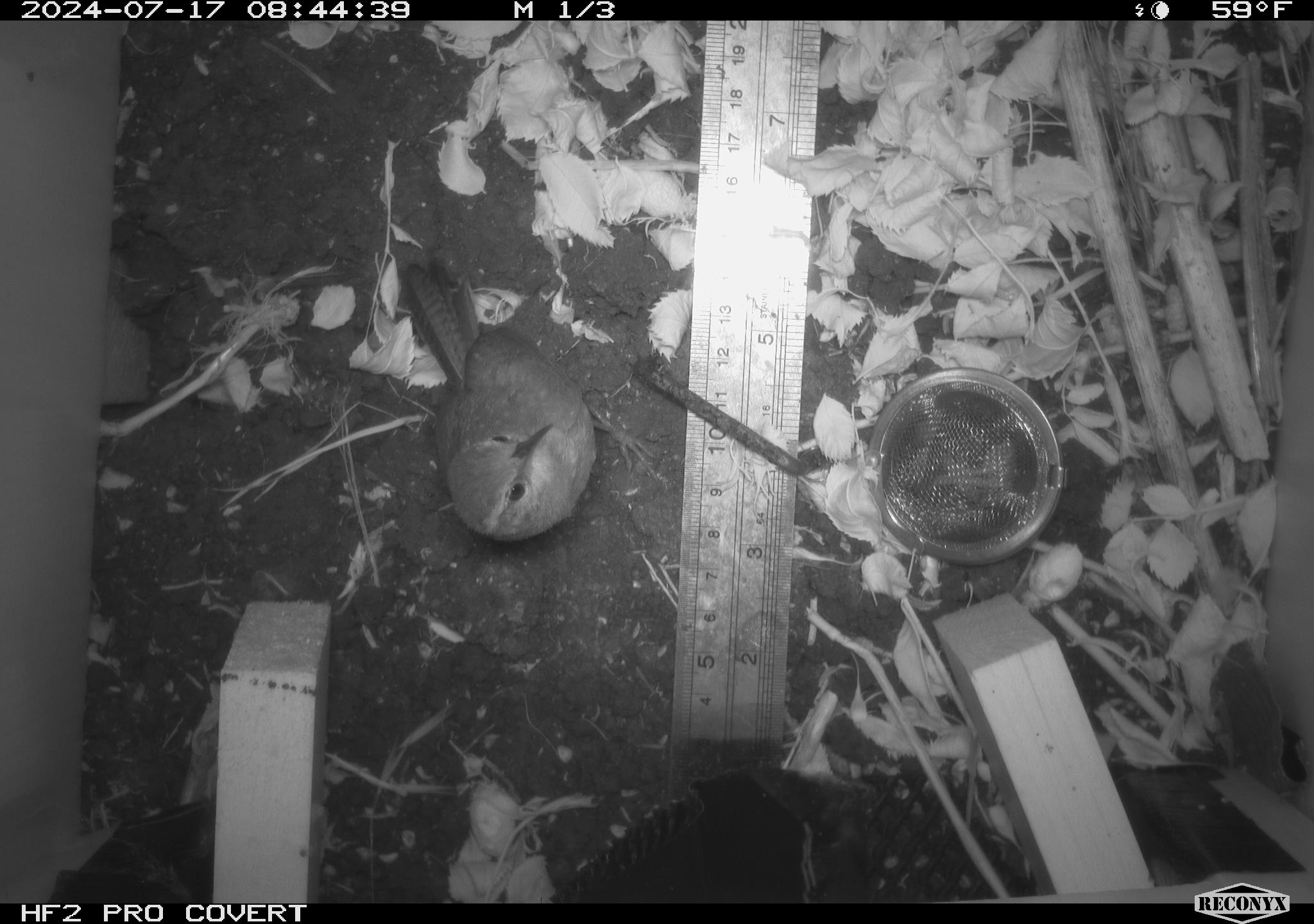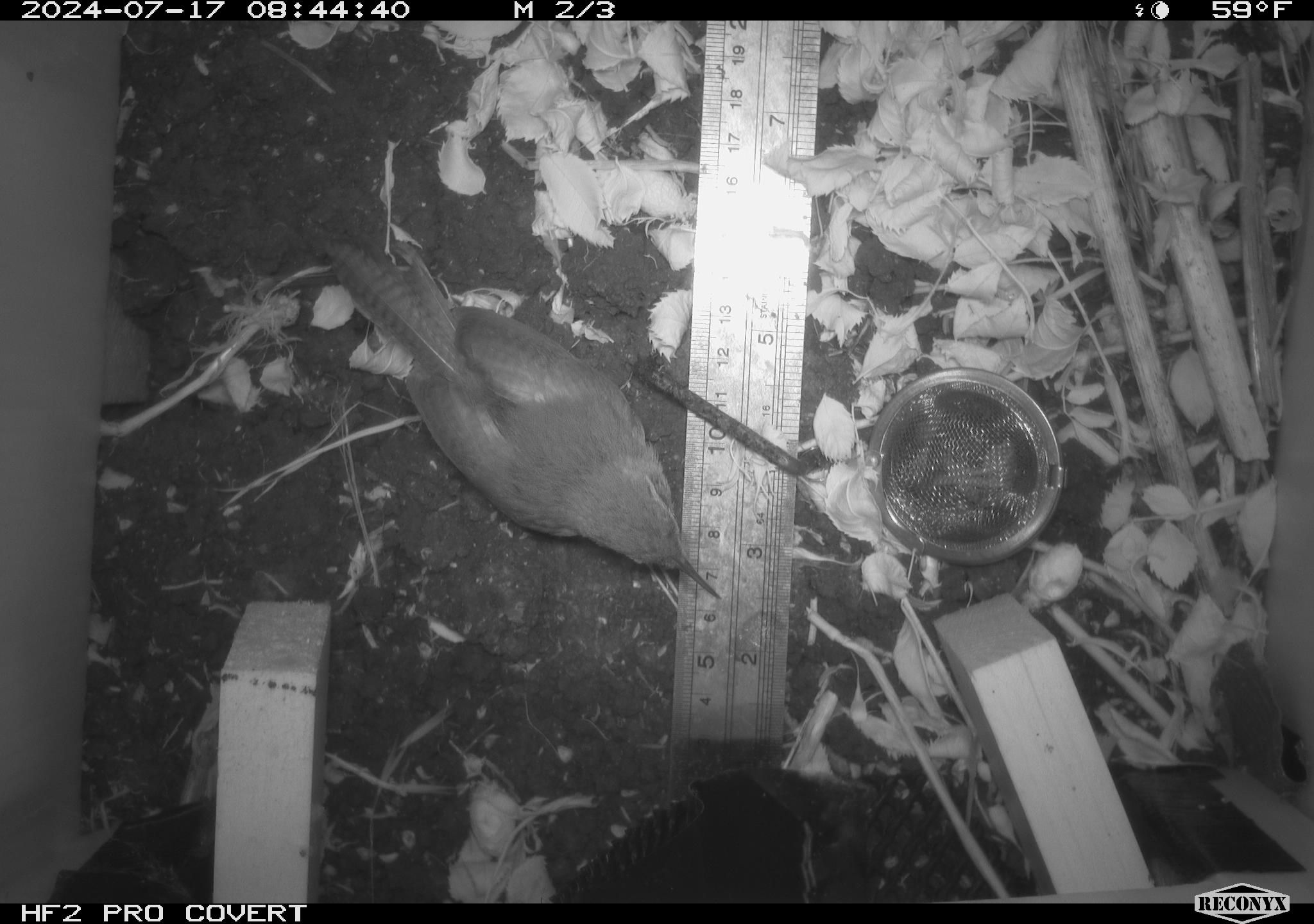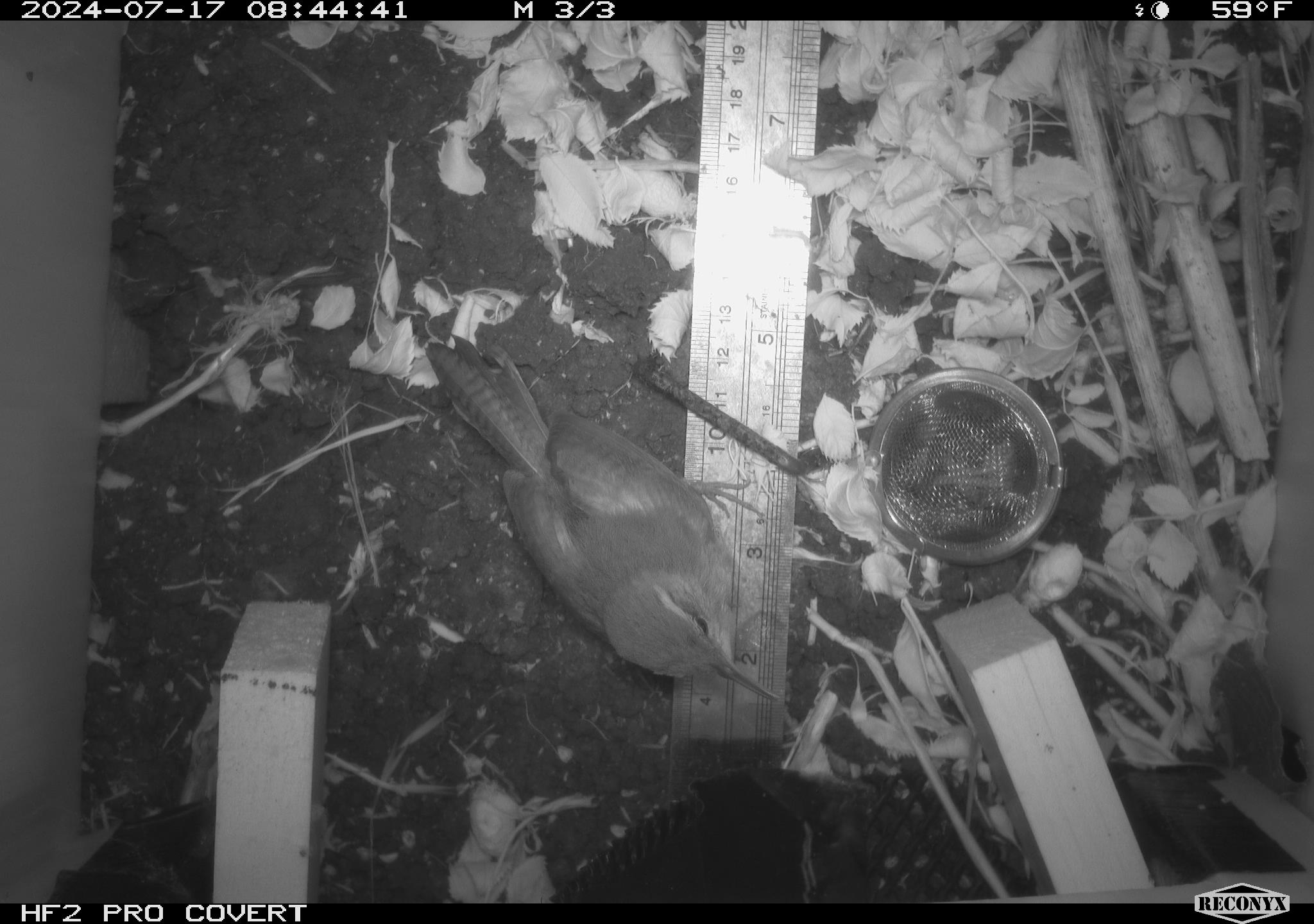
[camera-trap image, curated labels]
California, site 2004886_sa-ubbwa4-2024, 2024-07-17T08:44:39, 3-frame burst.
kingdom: Animalia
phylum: Chordata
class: Aves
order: Passeriformes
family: Troglodytidae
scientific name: Troglodytidae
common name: wren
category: troglodytidae family